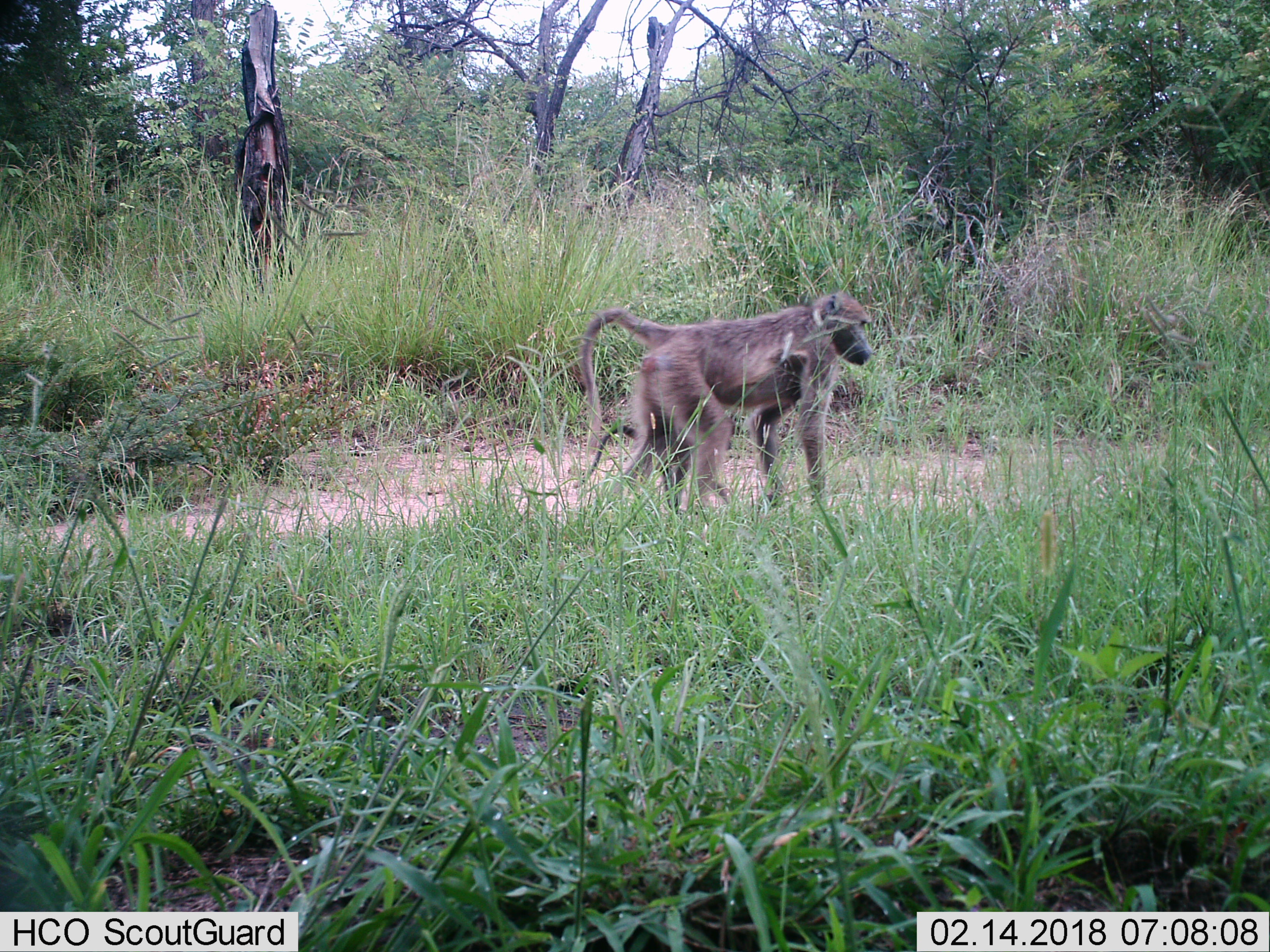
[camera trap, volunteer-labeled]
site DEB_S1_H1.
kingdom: Animalia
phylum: Chordata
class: Mammalia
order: Primates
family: Cercopithecidae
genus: Papio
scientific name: Papio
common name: baboon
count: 2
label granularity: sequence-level